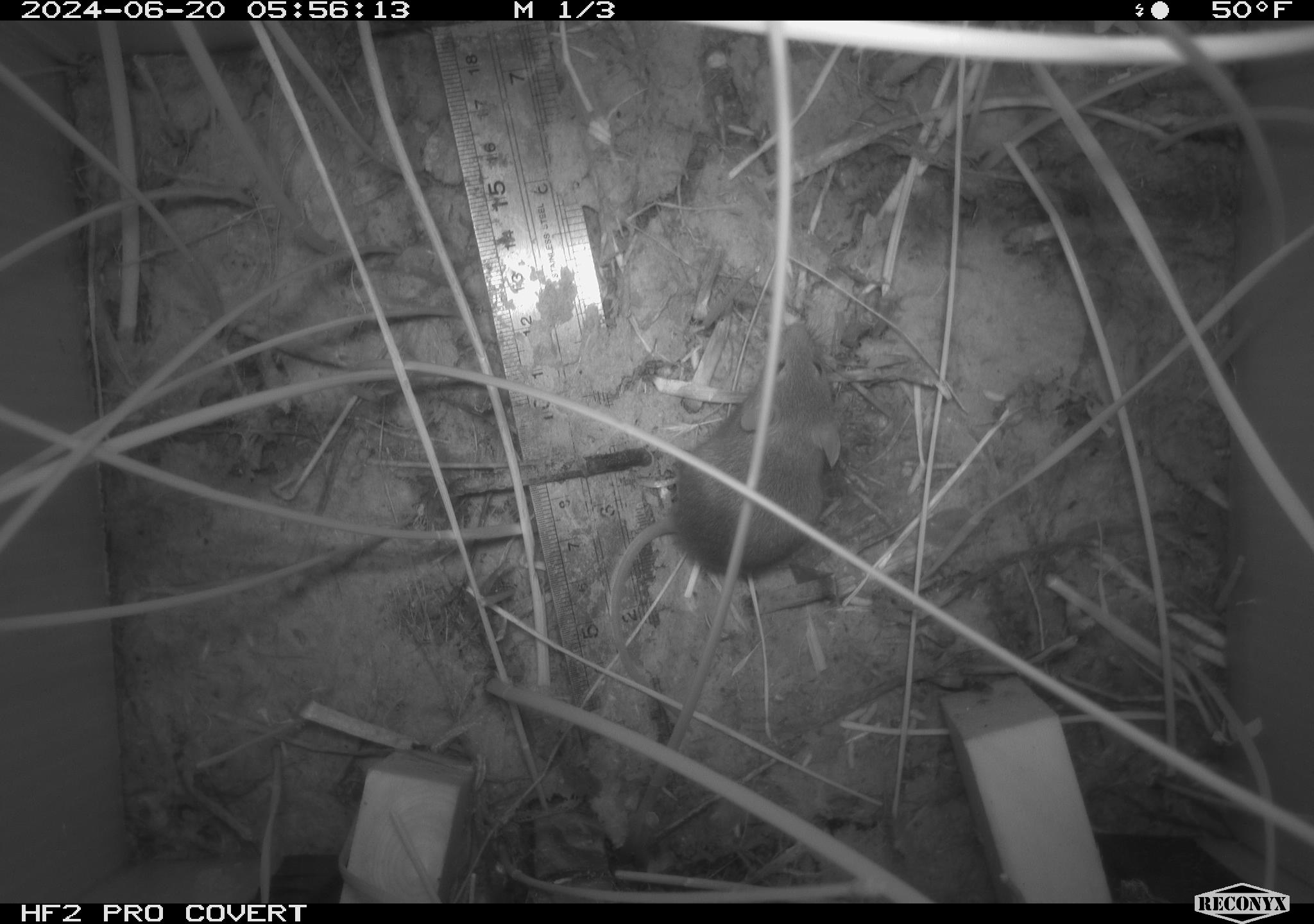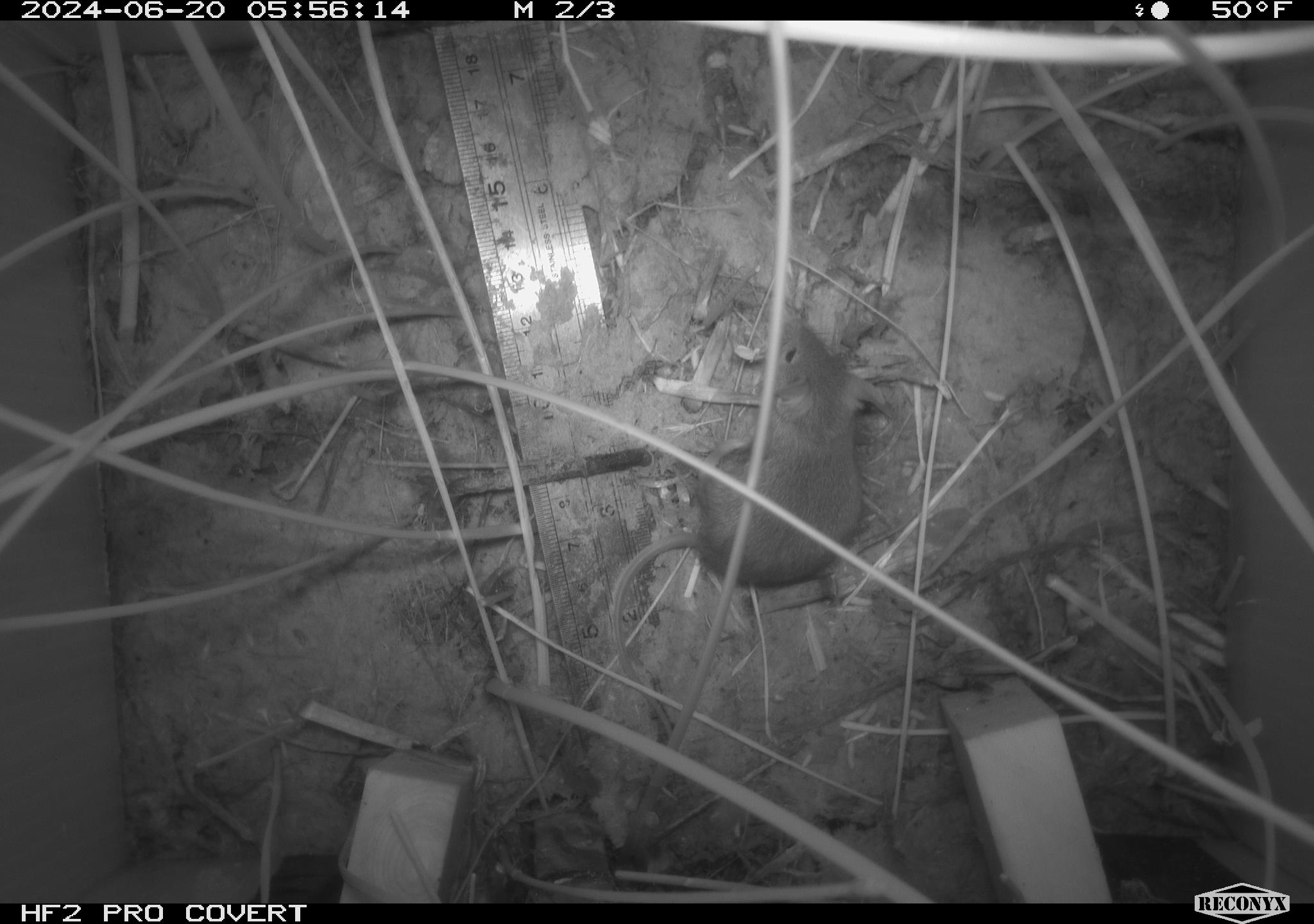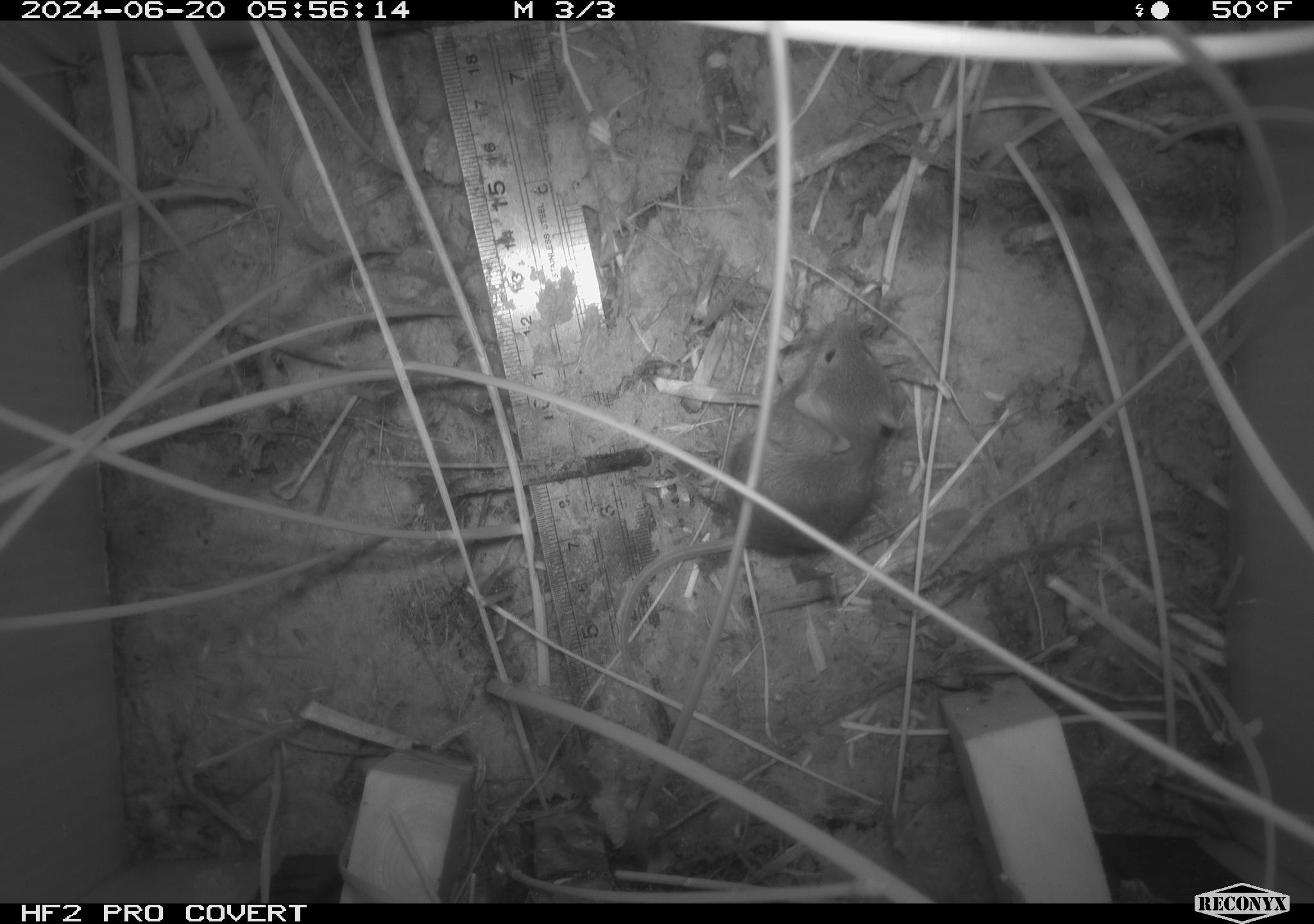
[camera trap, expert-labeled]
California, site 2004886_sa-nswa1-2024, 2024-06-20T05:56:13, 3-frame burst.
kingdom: Animalia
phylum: Chordata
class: Mammalia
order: Rodentia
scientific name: Rodentia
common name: rodent